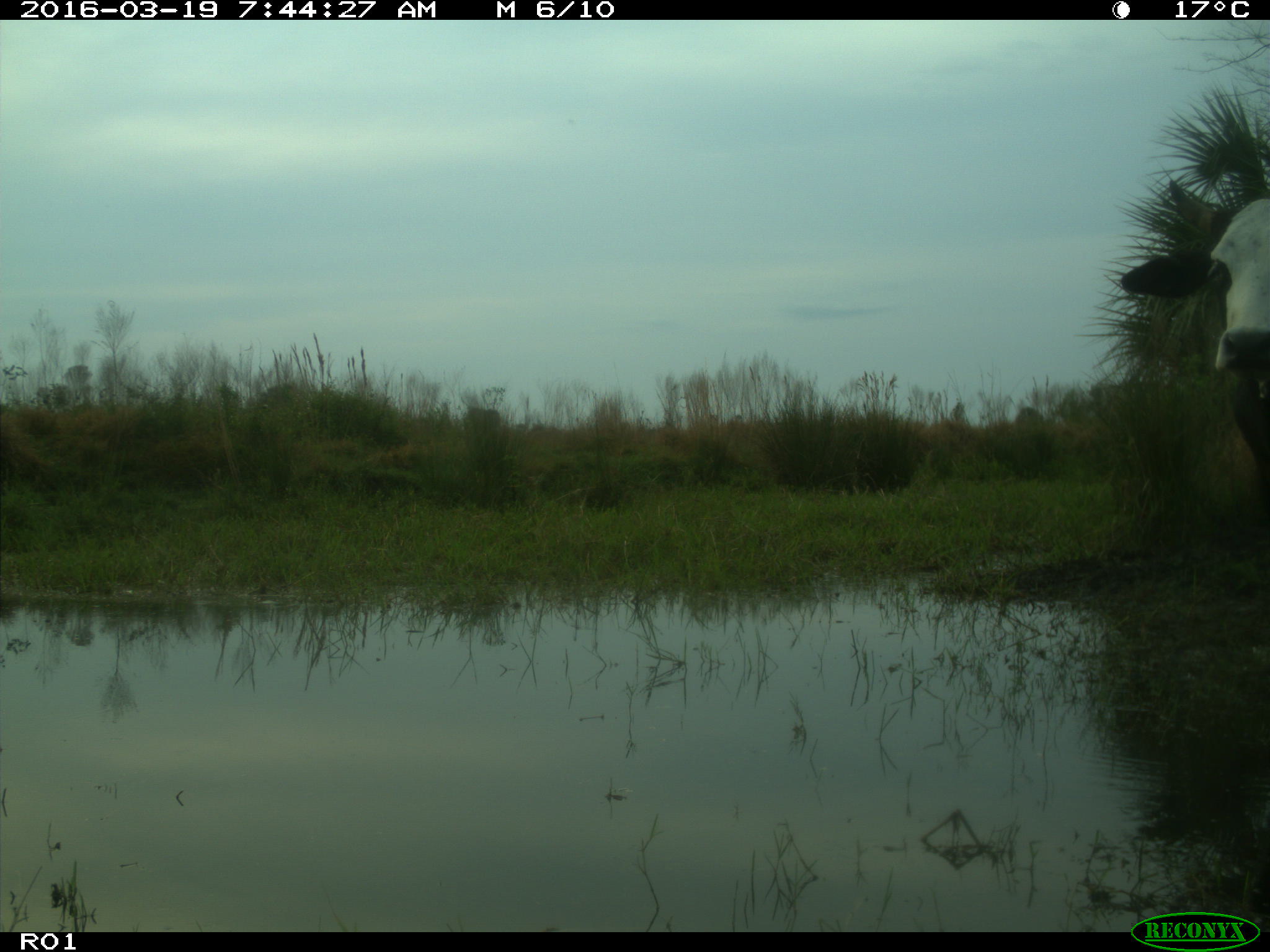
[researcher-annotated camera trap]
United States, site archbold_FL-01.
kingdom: Animalia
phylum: Chordata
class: Mammalia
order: Artiodactyla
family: Bovidae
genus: Bos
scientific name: Bos taurus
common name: domestic cow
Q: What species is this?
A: Bos taurus (domestic cow).